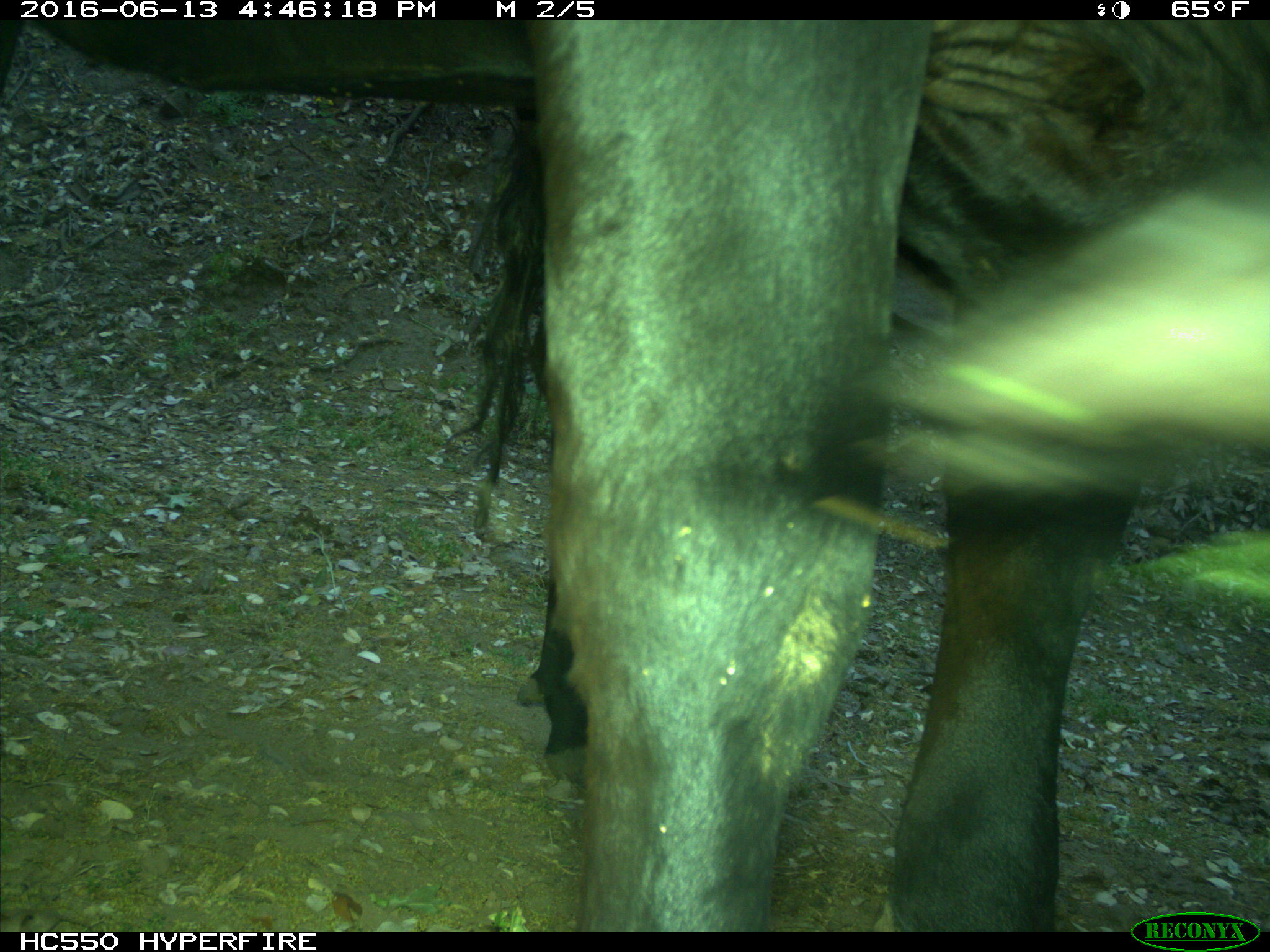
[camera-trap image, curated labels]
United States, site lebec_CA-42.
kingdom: Animalia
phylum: Chordata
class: Mammalia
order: Artiodactyla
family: Bovidae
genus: Bos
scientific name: Bos taurus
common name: domestic cow